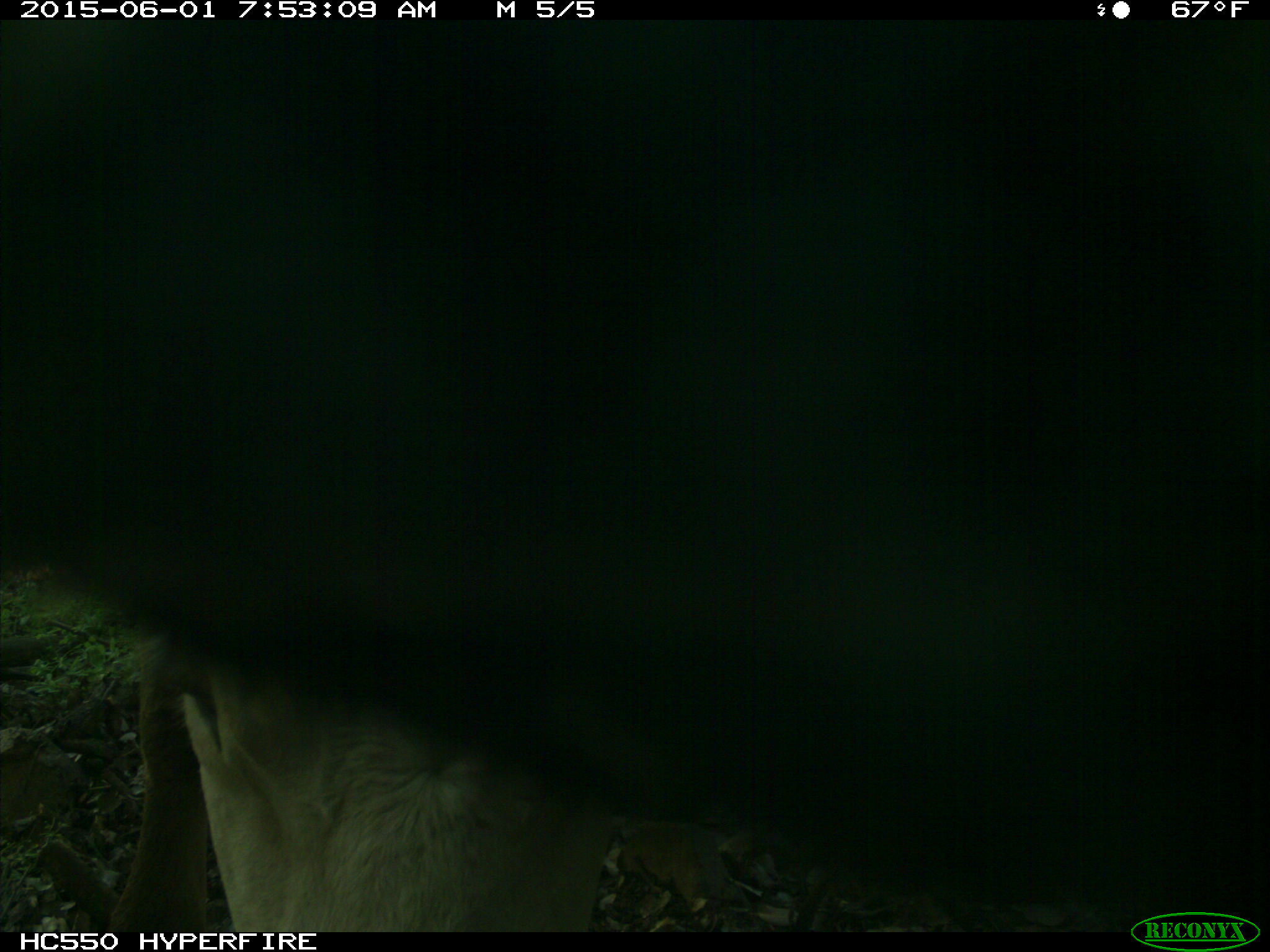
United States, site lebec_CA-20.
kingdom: Animalia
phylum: Chordata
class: Mammalia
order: Artiodactyla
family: Bovidae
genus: Bos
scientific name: Bos taurus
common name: domestic cow